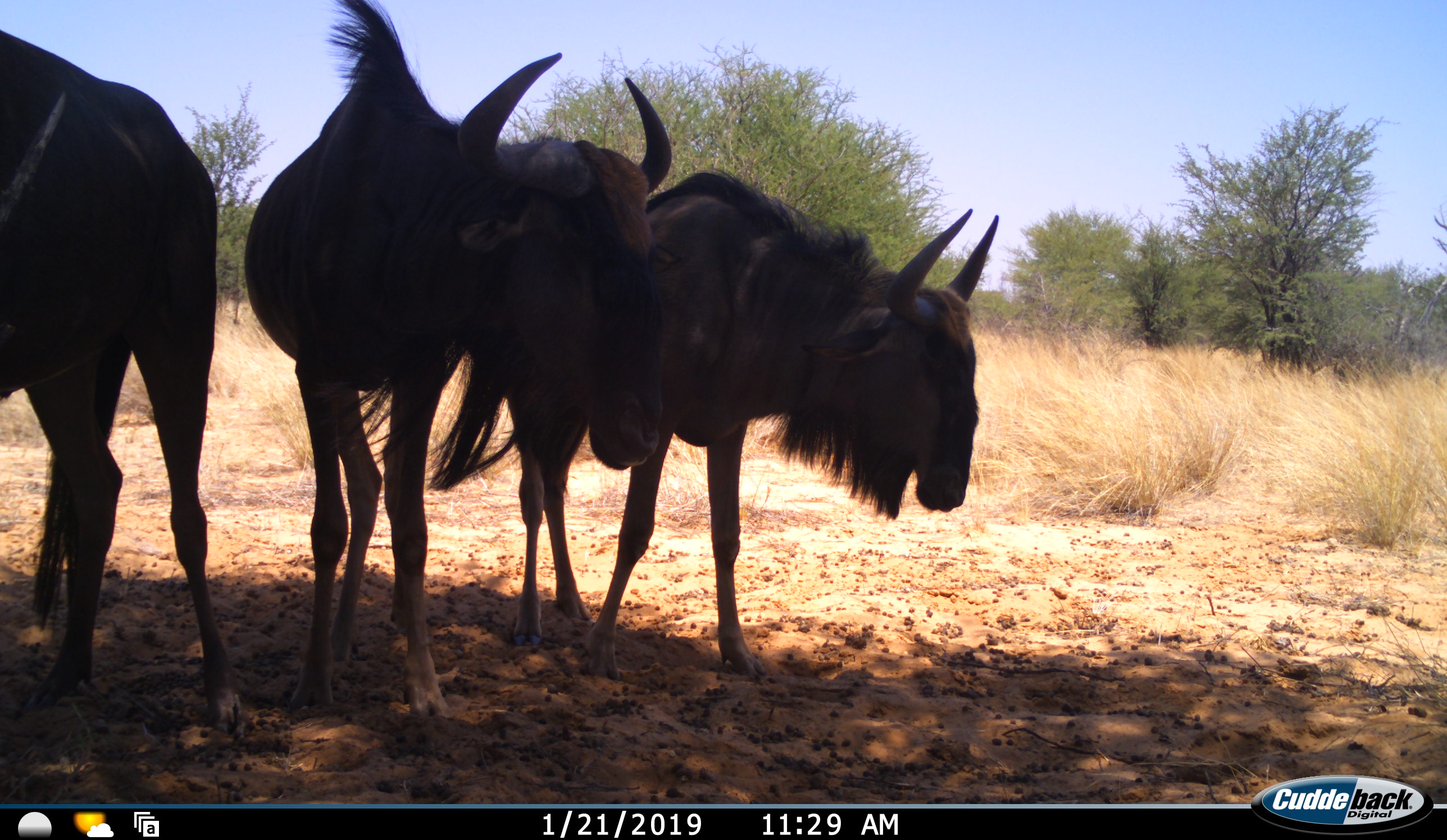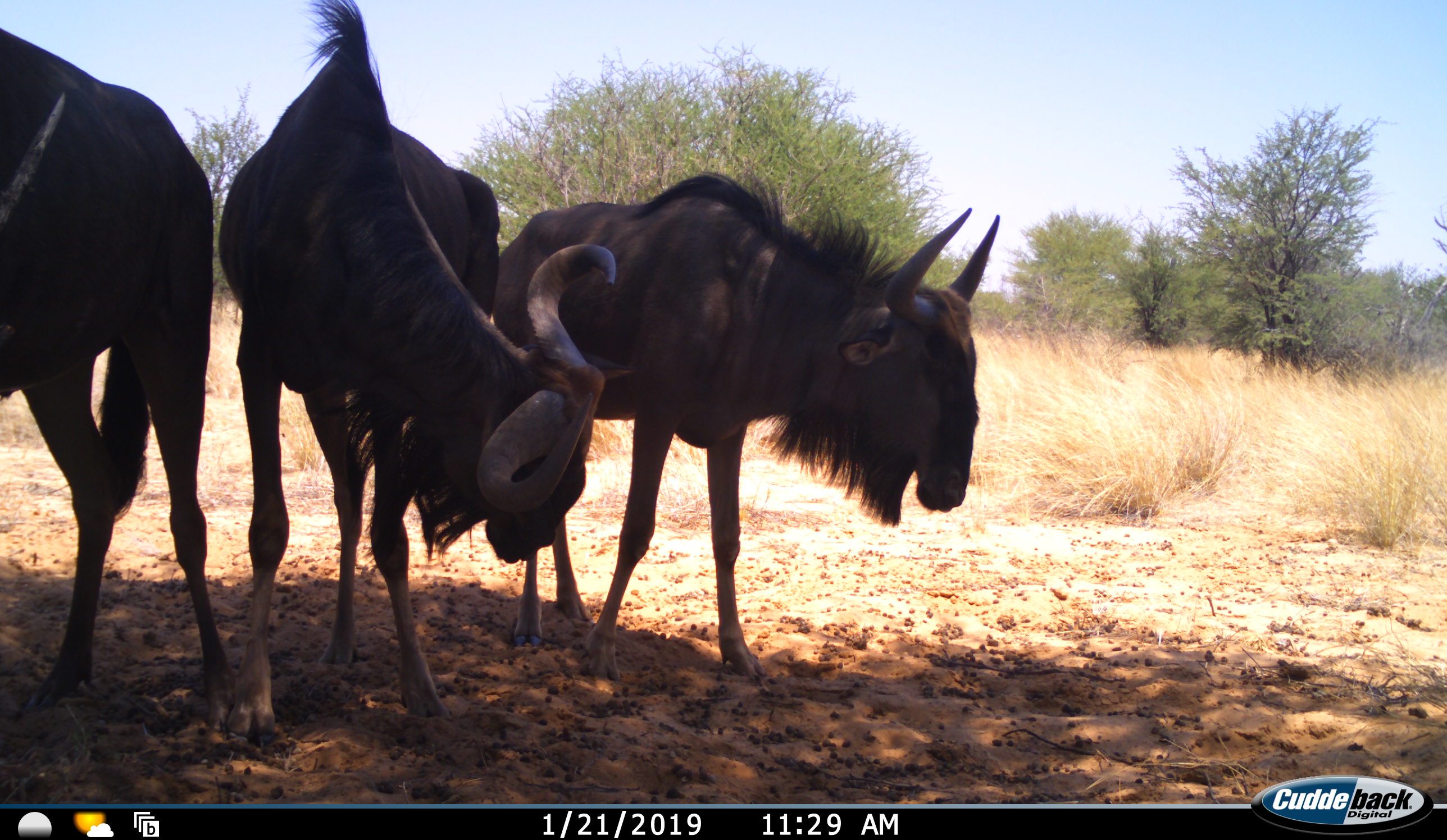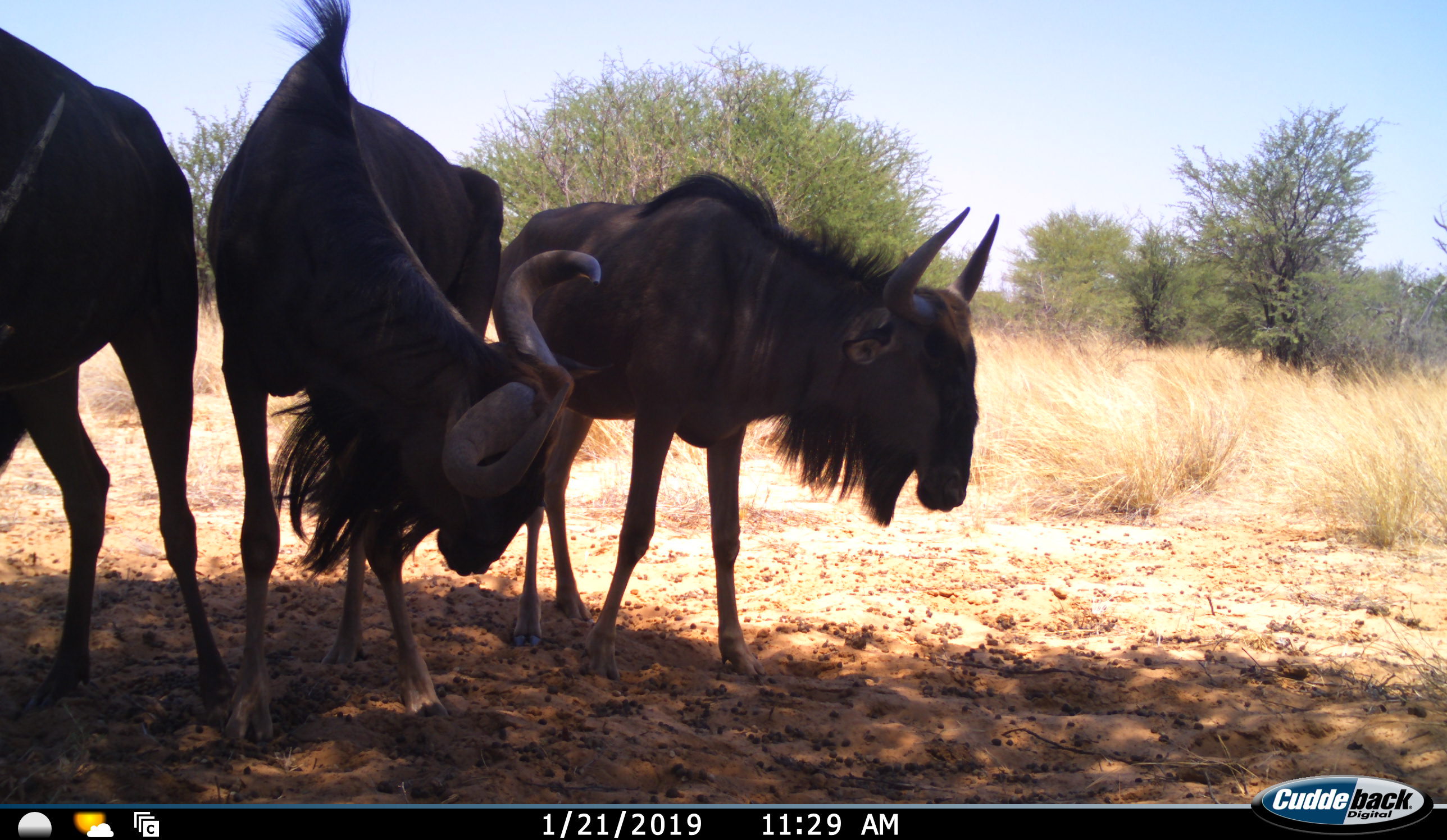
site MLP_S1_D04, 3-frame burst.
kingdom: Animalia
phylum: Chordata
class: Mammalia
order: Artiodactyla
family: Bovidae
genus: Connochaetes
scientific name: Connochaetes taurinus taurinus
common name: blue wildebeest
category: wildebeestblue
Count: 3.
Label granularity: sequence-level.